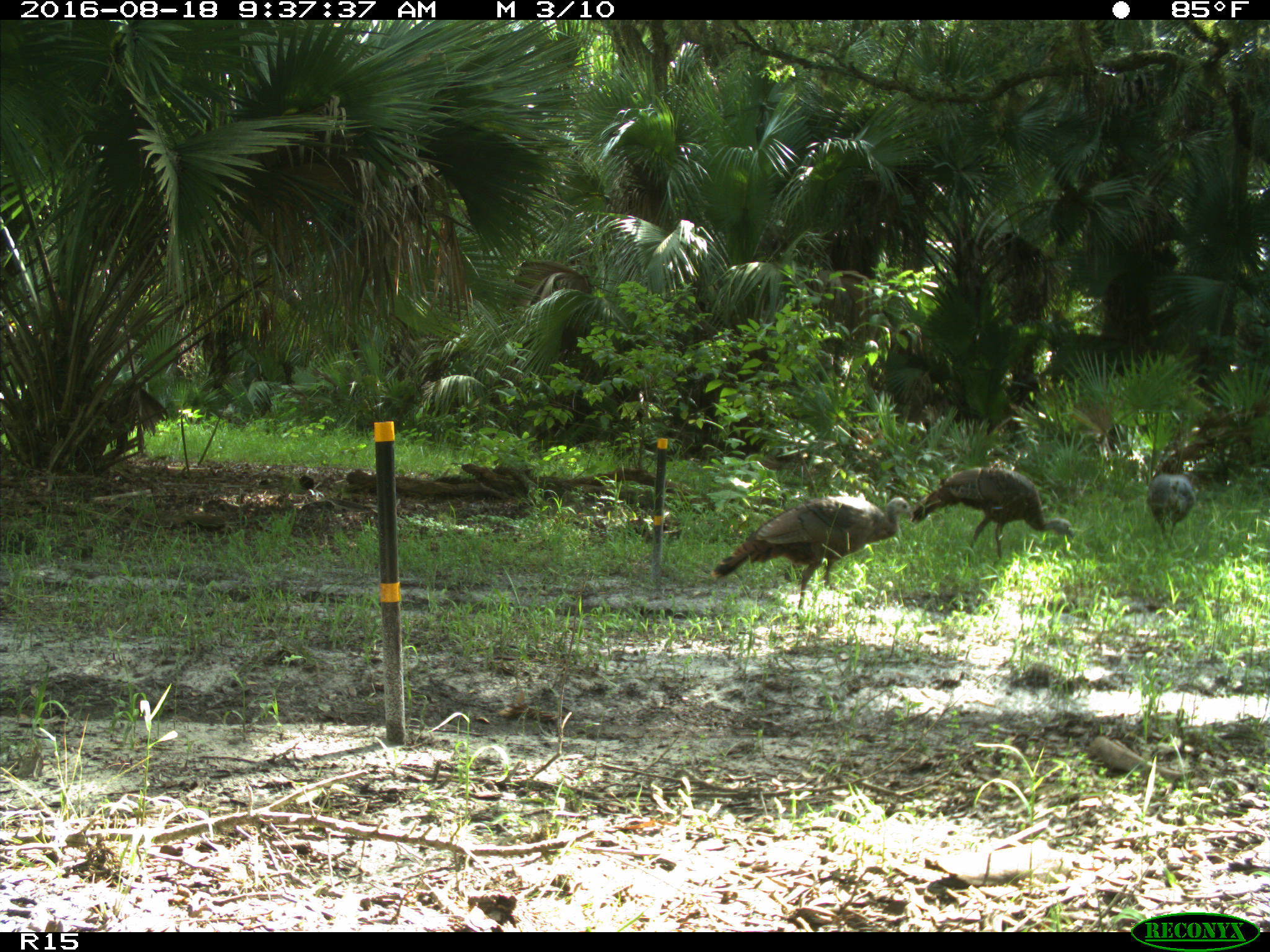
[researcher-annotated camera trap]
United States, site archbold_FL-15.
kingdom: Animalia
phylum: Chordata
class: Aves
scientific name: Aves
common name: birds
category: unidentified bird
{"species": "unidentified bird (birds) (Aves)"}